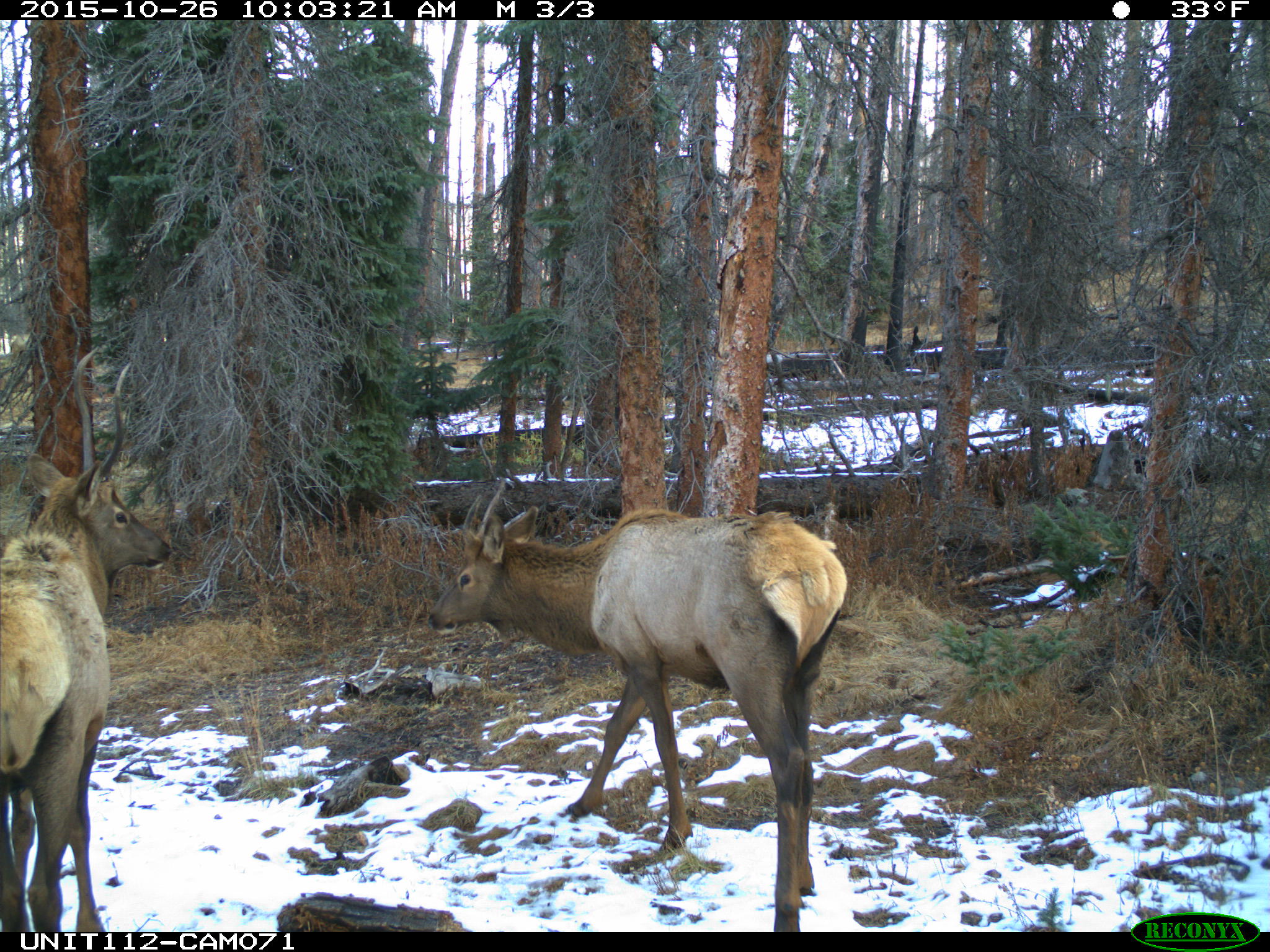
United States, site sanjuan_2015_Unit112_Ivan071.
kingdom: Animalia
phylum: Chordata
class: Mammalia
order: Artiodactyla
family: Cervidae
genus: Cervus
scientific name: Cervus elaphus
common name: red deer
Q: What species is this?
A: Cervus elaphus (red deer).